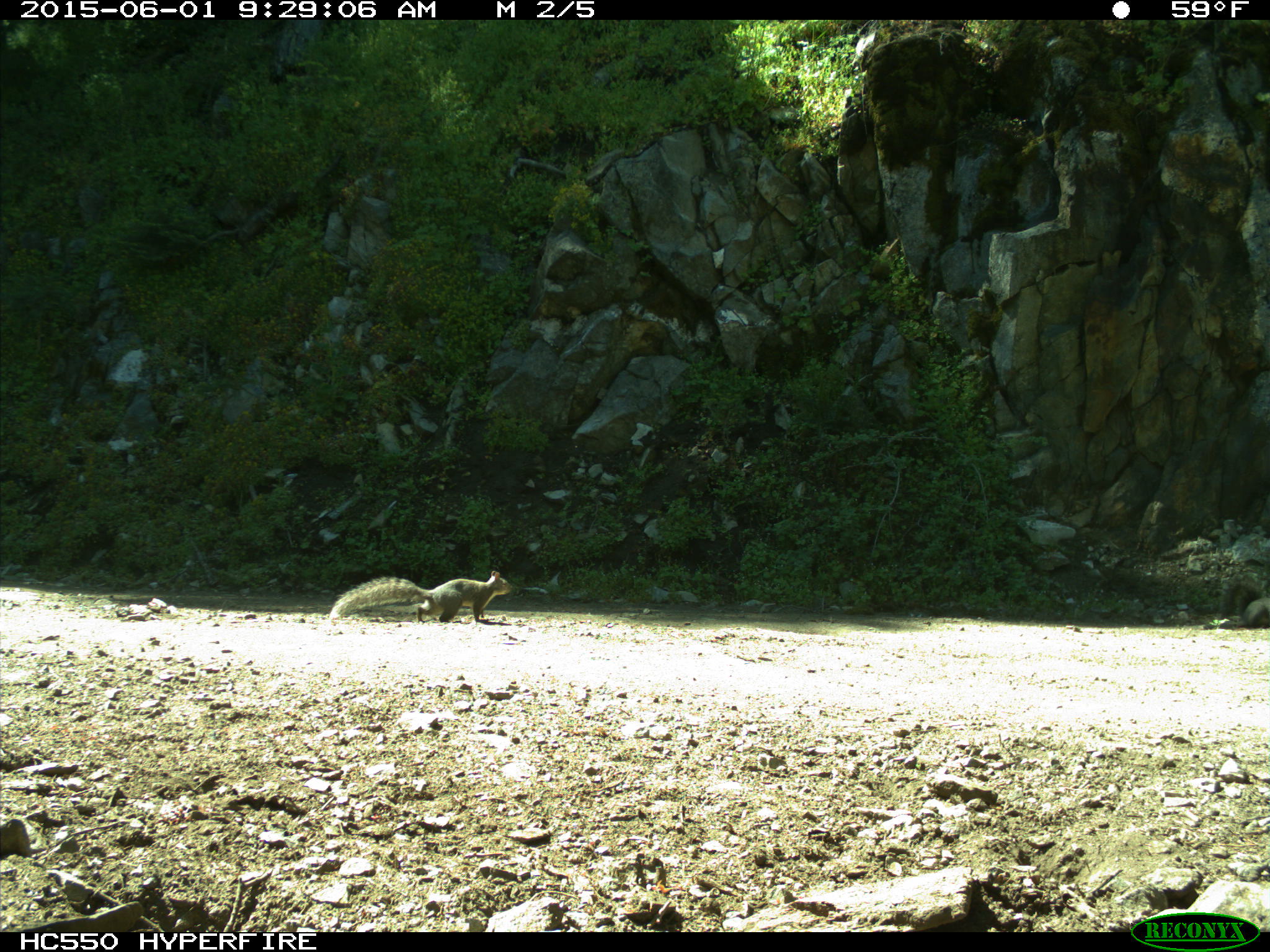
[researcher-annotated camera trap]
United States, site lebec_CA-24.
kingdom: Animalia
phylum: Chordata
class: Mammalia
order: Rodentia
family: Sciuridae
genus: Sciurus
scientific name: Sciurus carolinensis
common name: eastern gray squirrel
Sciurus carolinensis (eastern gray squirrel).